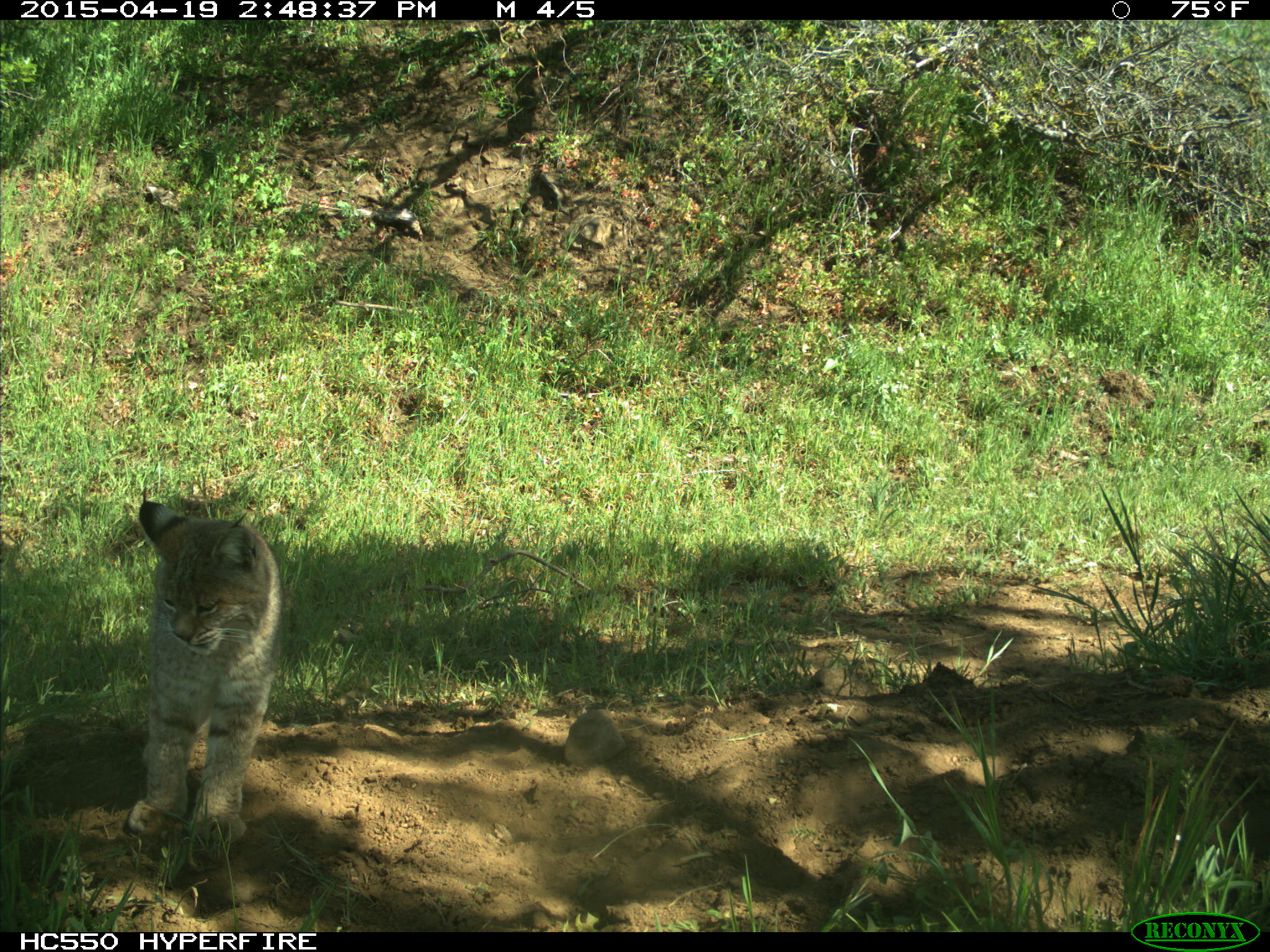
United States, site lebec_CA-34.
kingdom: Animalia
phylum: Chordata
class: Mammalia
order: Carnivora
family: Felidae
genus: Lynx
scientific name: Lynx rufus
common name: bobcat